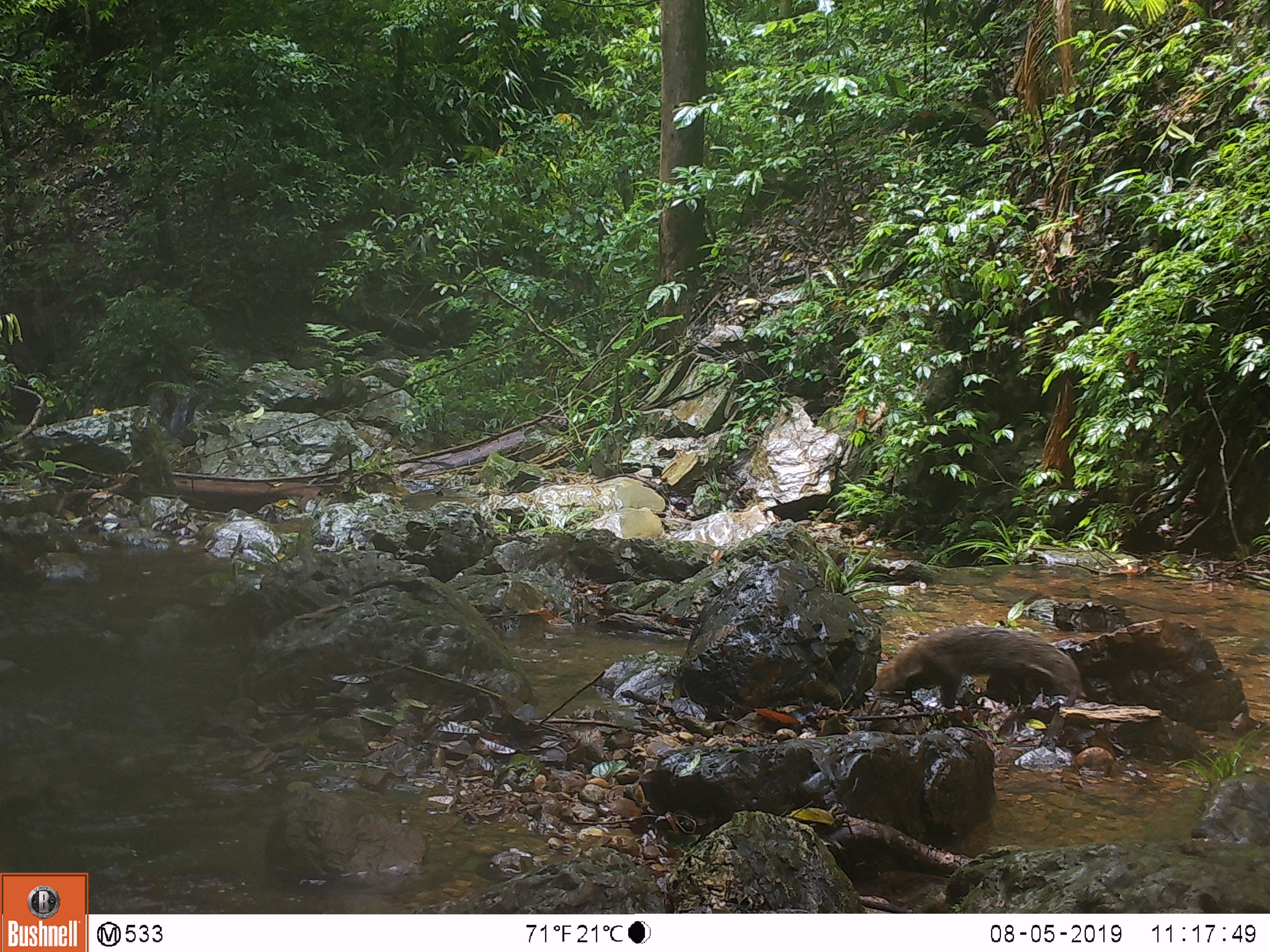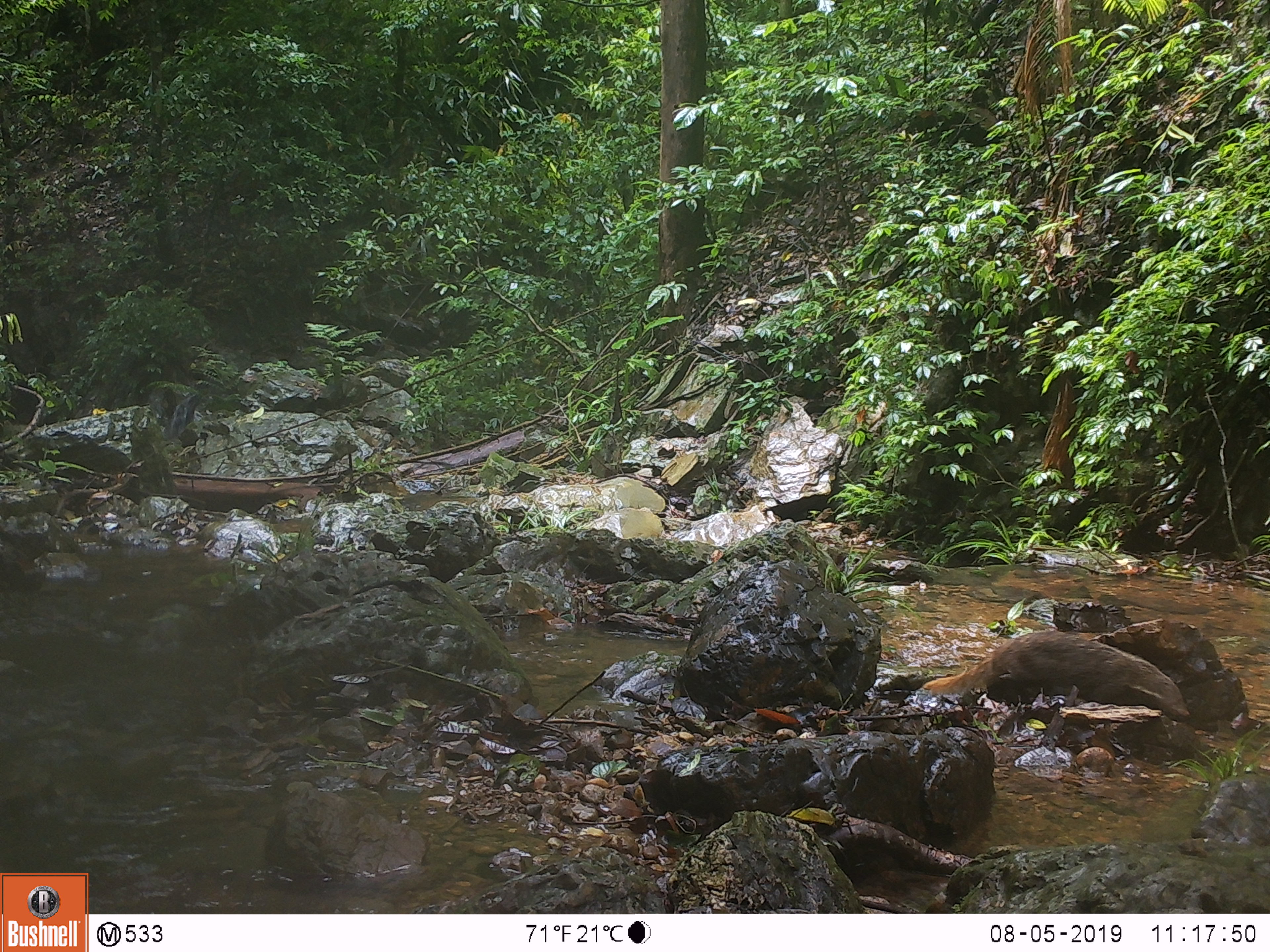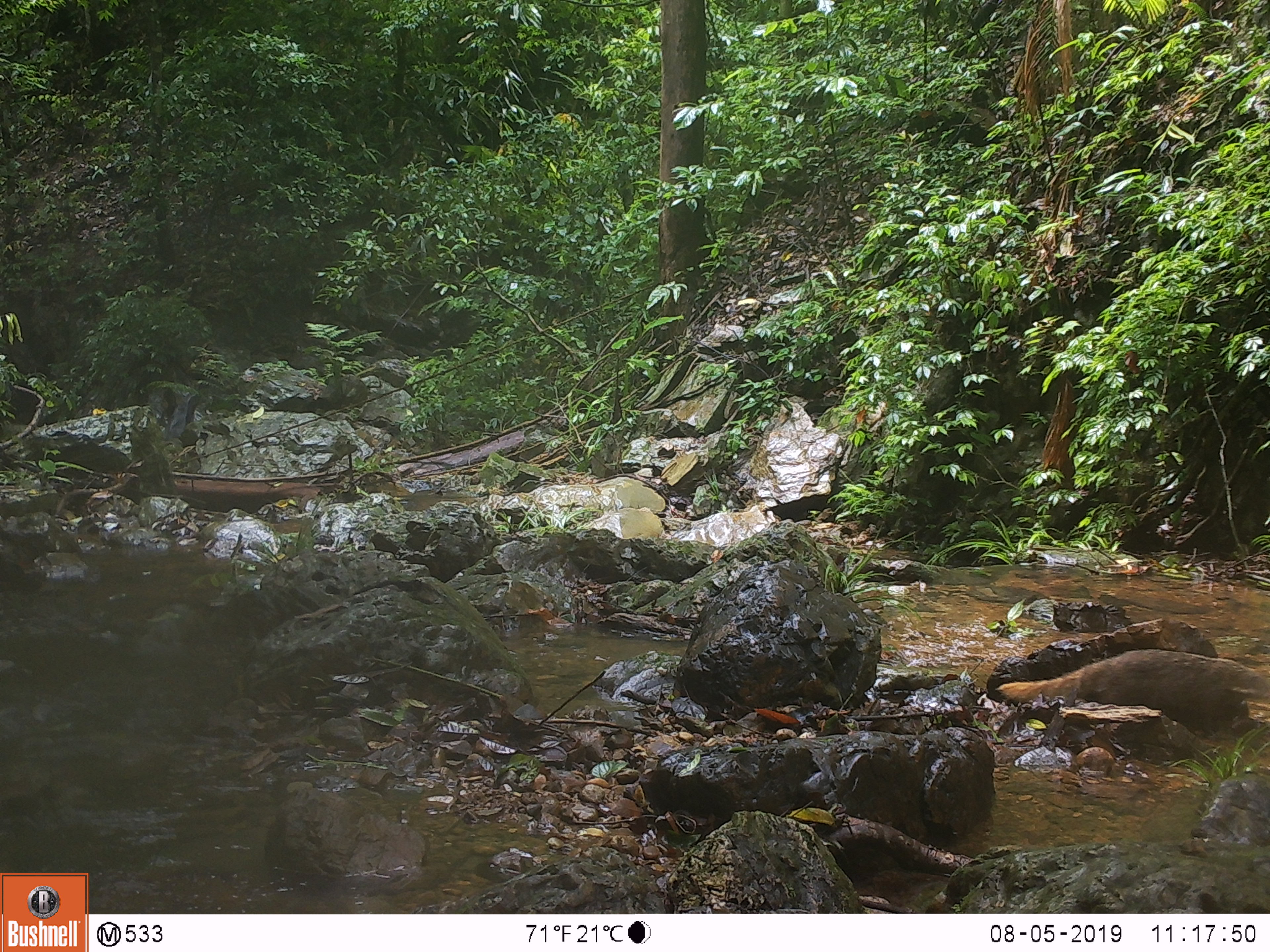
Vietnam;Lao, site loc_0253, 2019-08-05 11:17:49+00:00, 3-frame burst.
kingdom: Animalia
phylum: Chordata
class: Mammalia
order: Carnivora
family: Herpestidae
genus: Urva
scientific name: Urva urva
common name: crab-eating mongoose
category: crab eating mongoose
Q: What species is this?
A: Crab eating mongoose (crab-eating mongoose) (Urva urva).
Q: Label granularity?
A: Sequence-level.